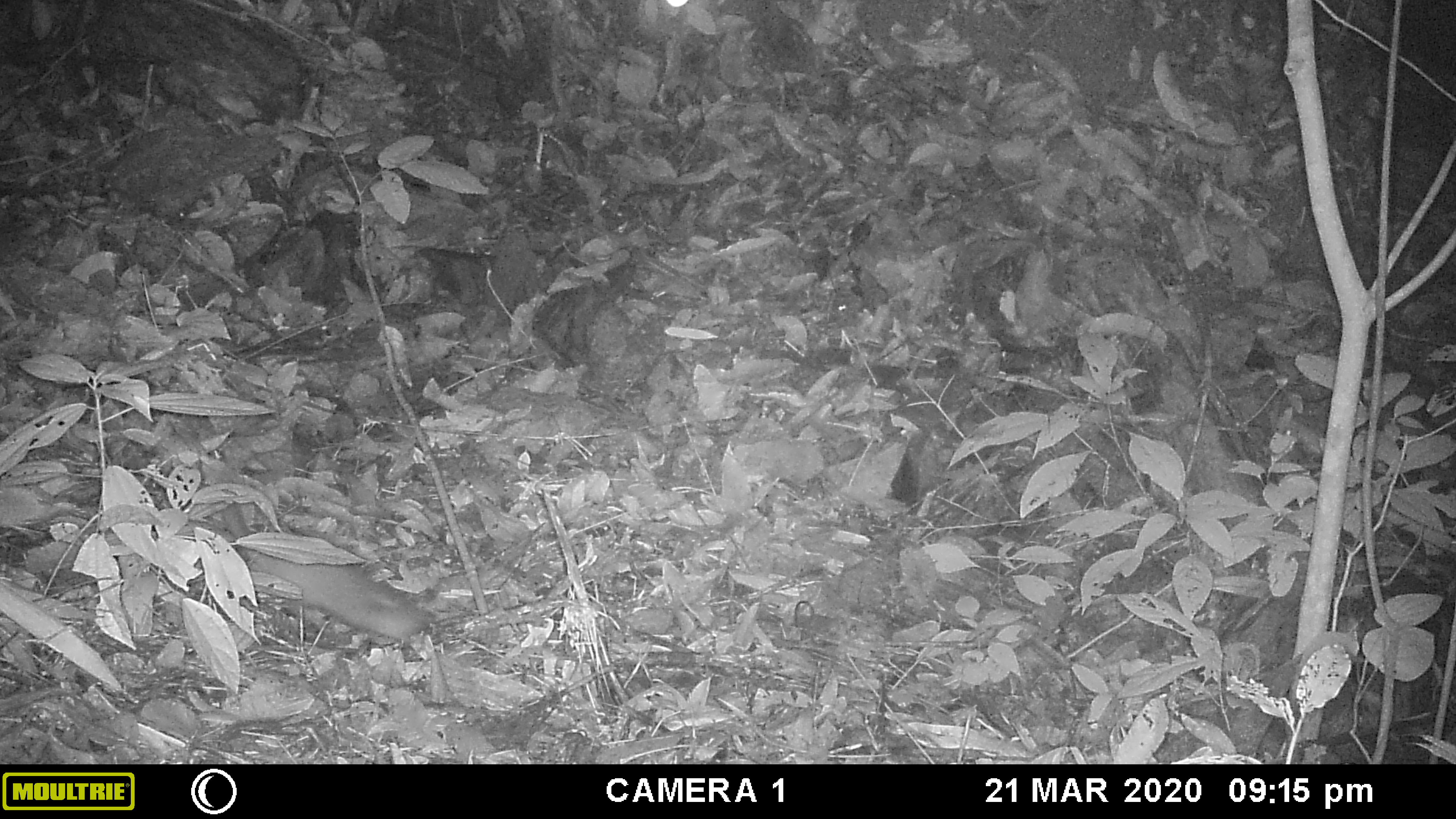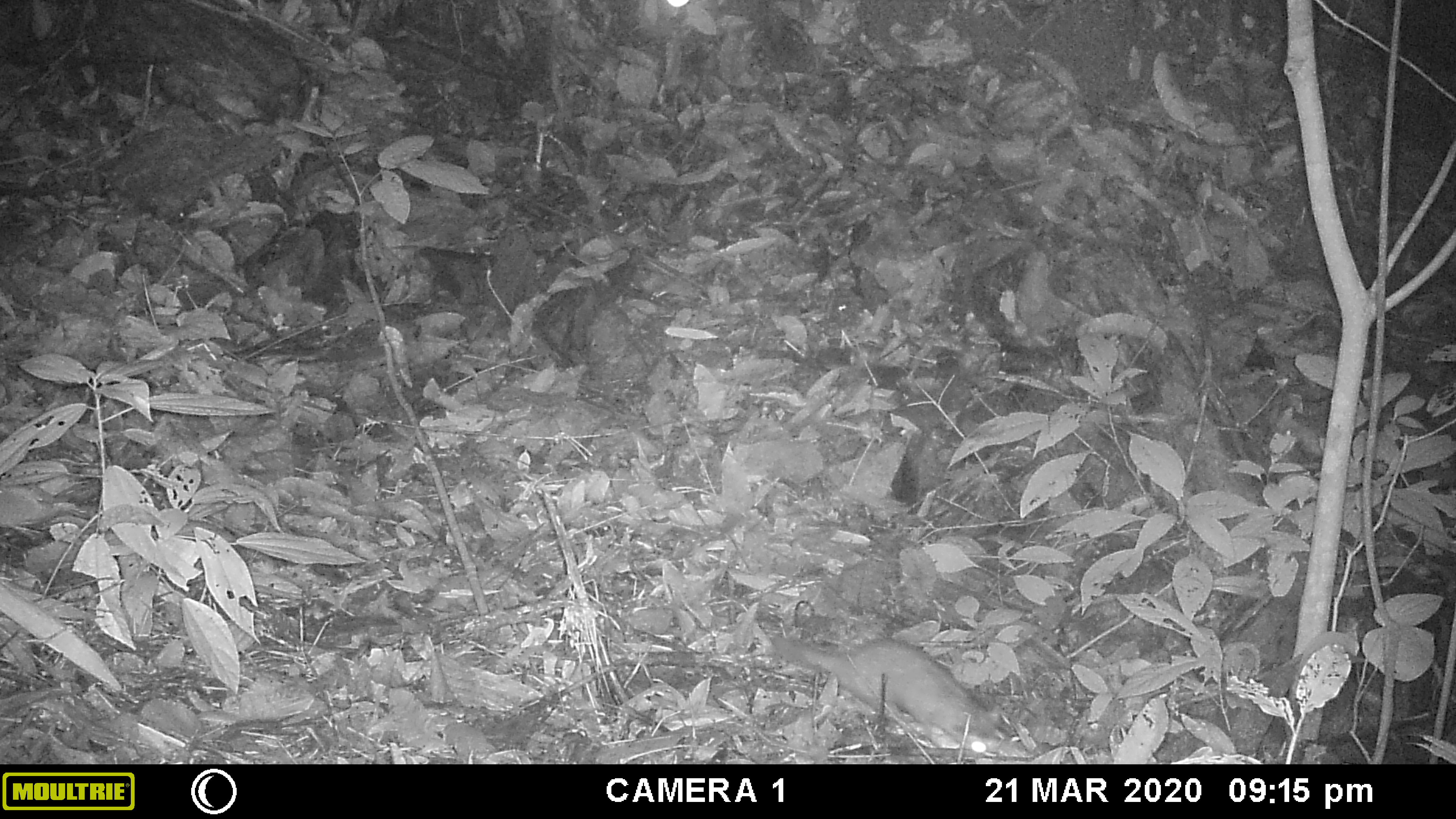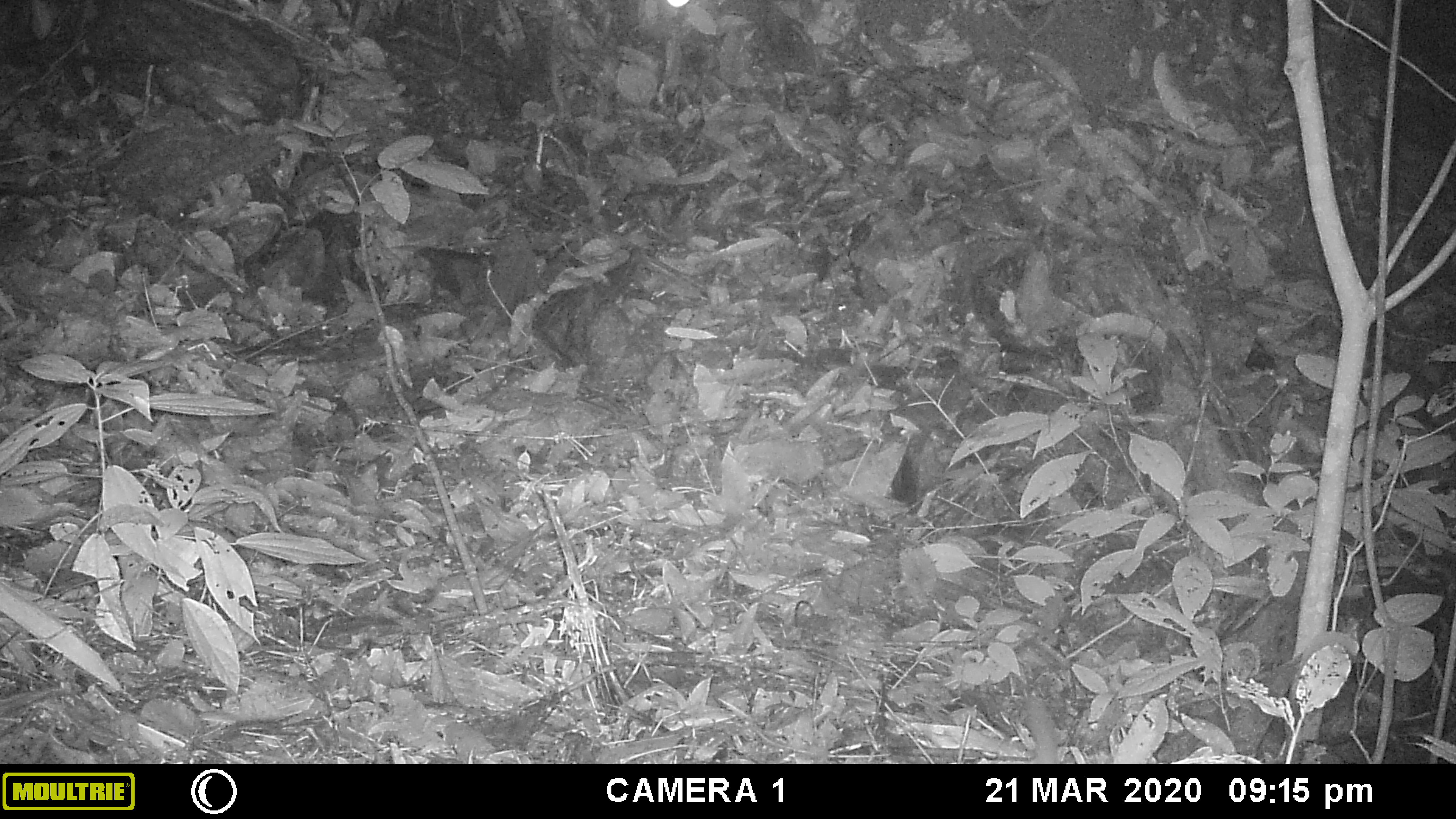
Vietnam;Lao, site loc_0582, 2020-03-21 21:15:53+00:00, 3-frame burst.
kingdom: Animalia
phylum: Chordata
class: Mammalia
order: Carnivora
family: Mustelidae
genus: Melogale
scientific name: Melogale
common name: ferret badger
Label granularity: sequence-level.